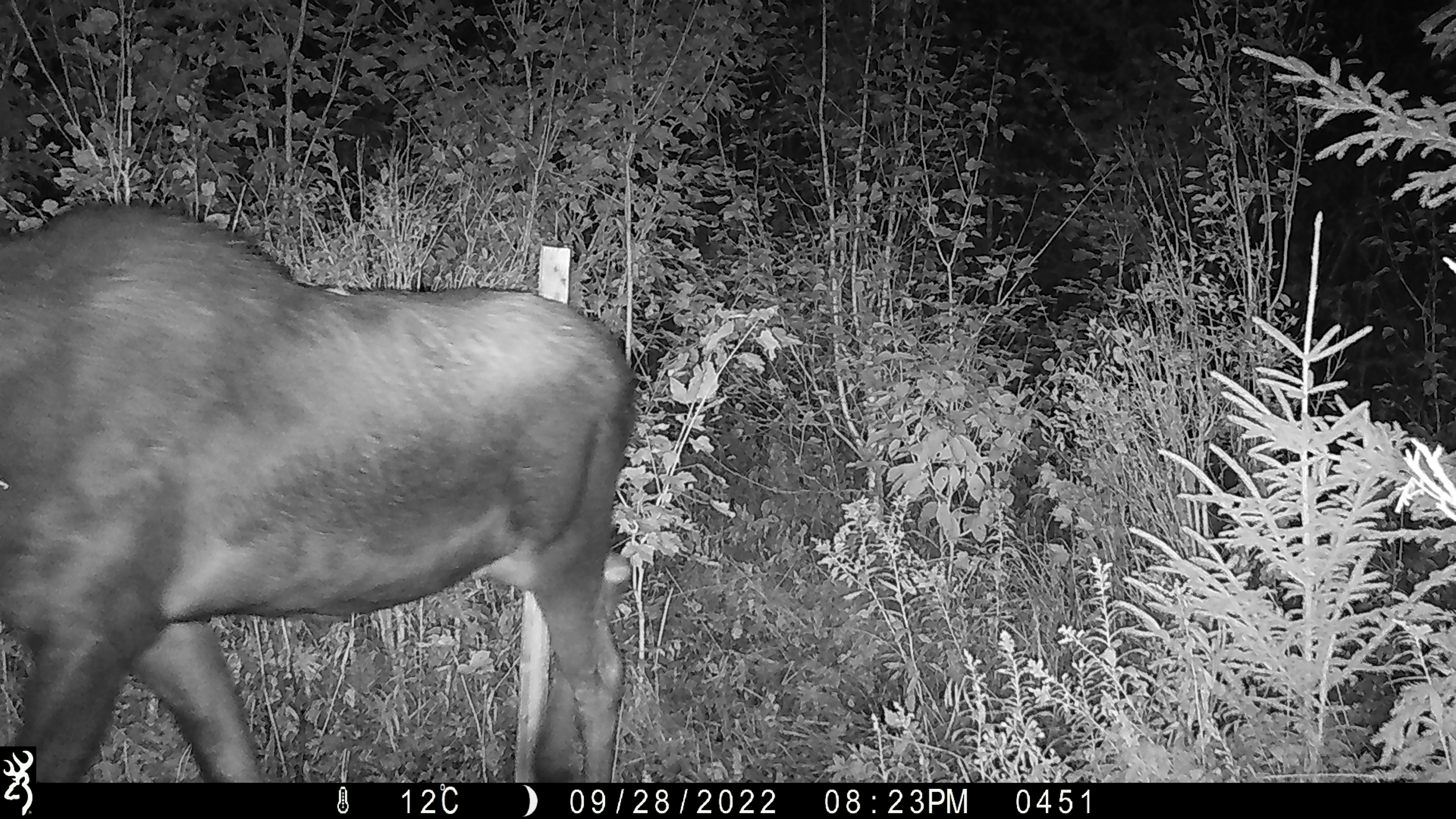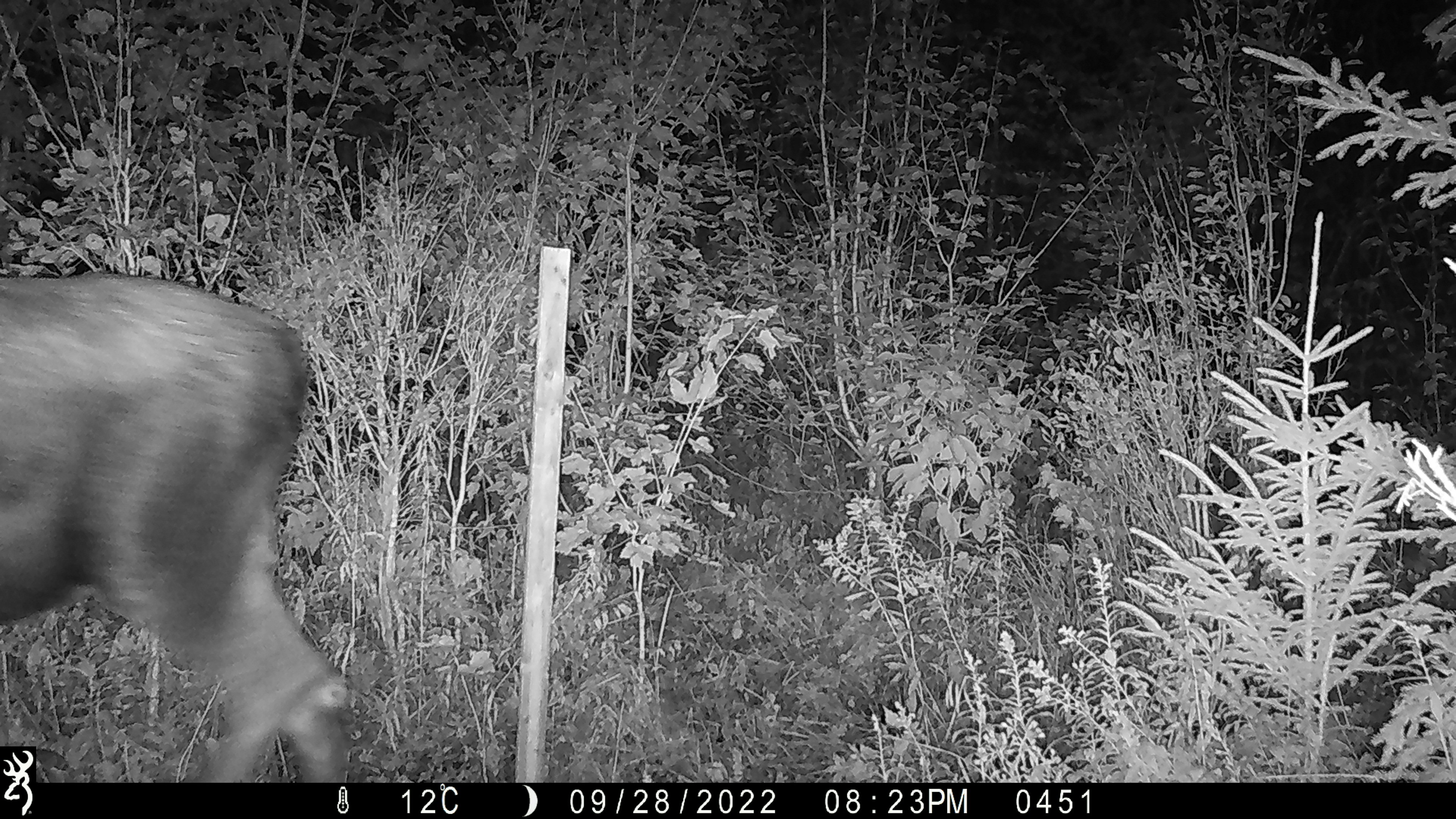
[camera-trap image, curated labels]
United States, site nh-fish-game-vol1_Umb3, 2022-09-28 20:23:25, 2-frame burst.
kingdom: Animalia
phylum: Chordata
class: Mammalia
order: Artiodactyla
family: Cervidae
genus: Alces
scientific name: Alces alces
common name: moose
Moose (Alces alces).